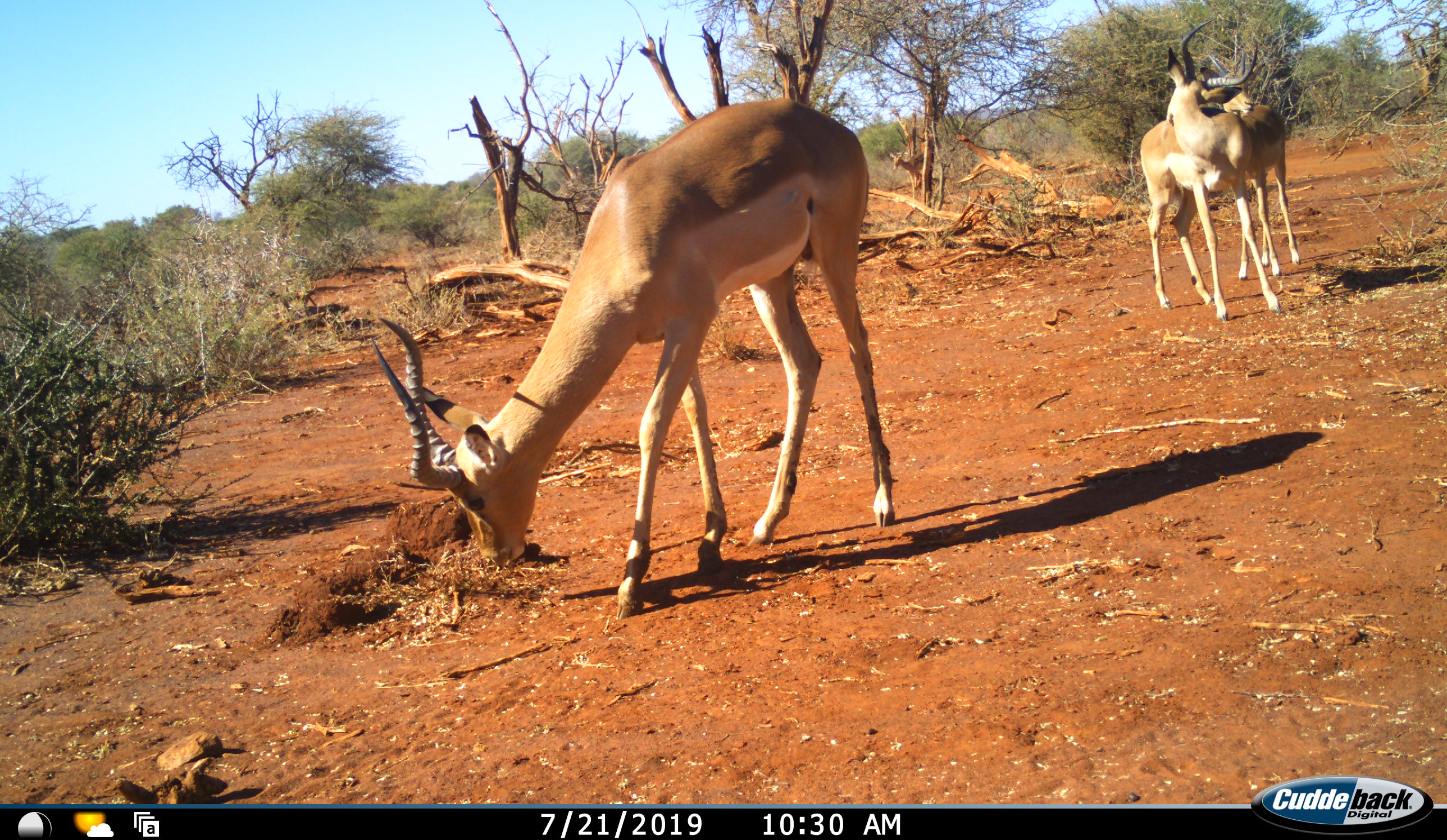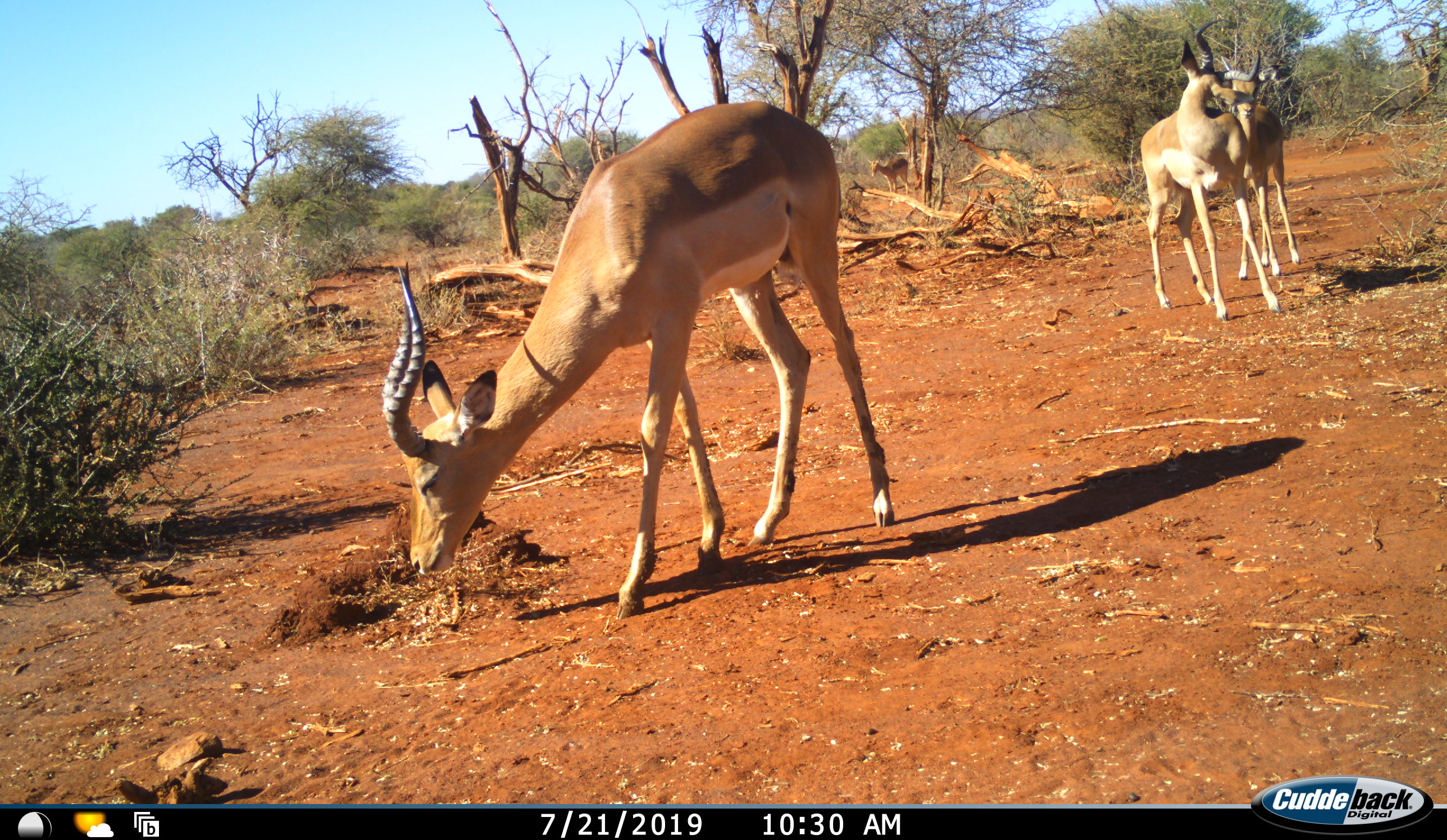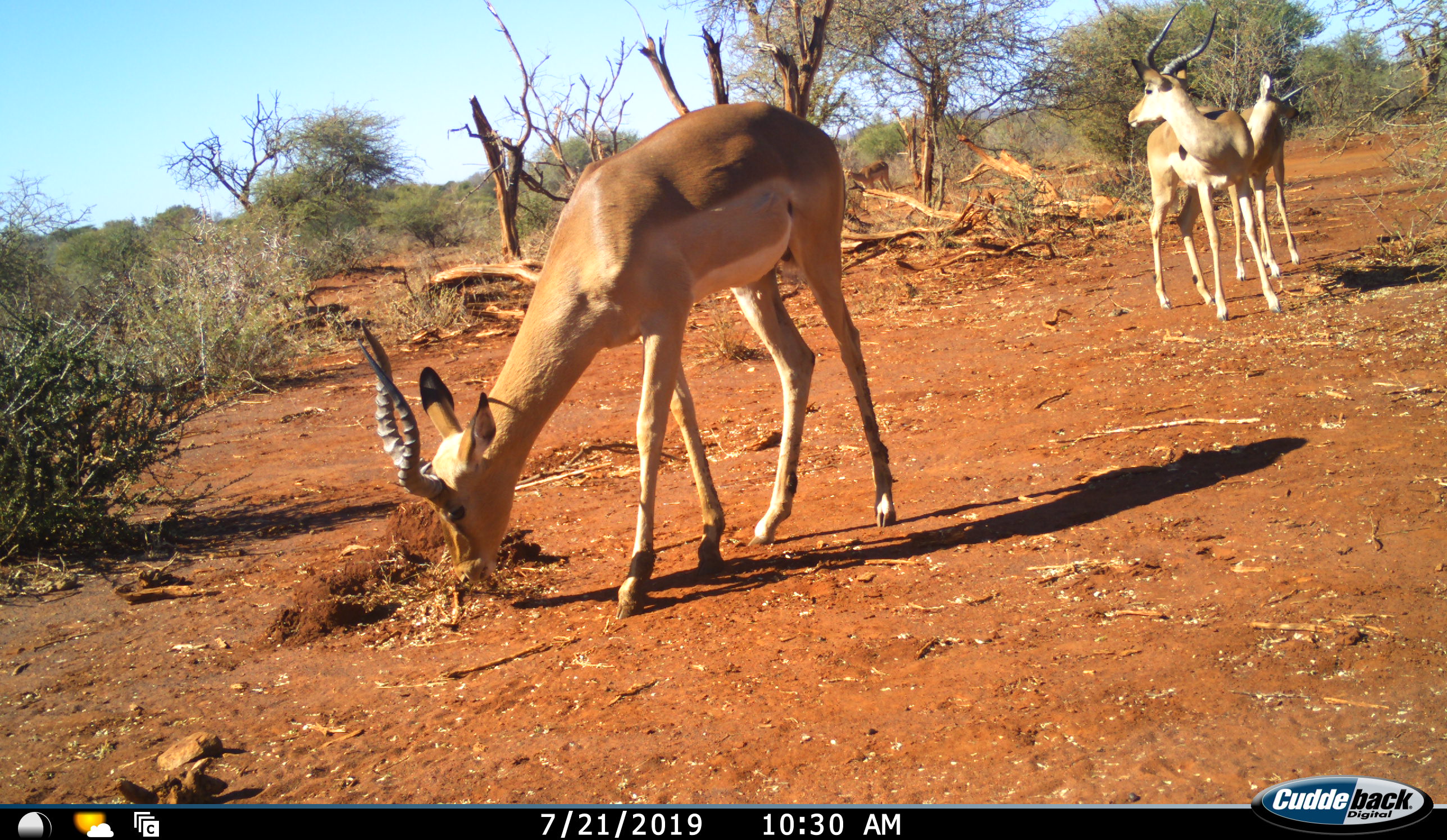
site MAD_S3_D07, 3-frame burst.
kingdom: Animalia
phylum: Chordata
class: Mammalia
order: Artiodactyla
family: Bovidae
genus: Aepyceros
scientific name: Aepyceros melampus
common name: impala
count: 3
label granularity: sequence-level